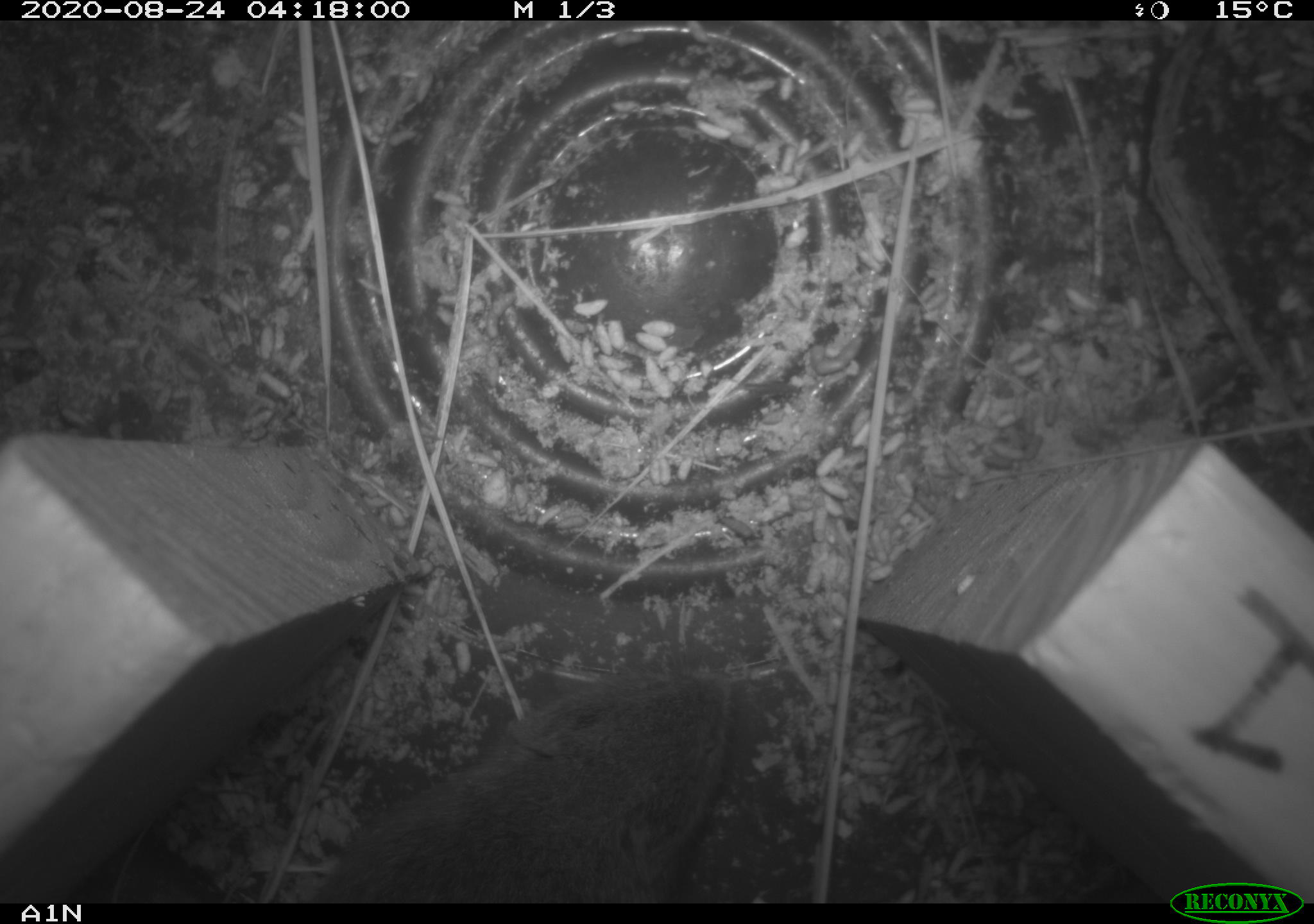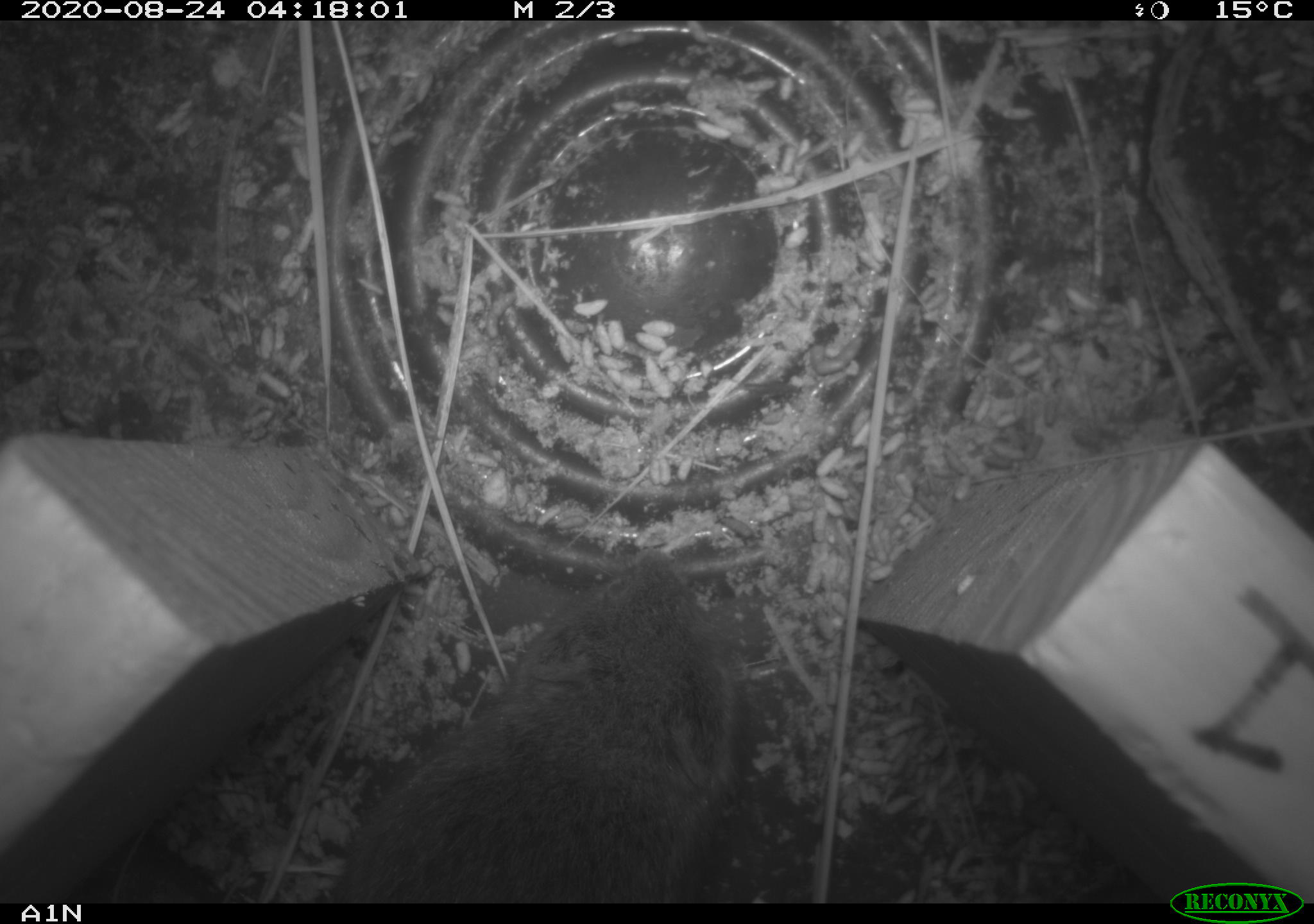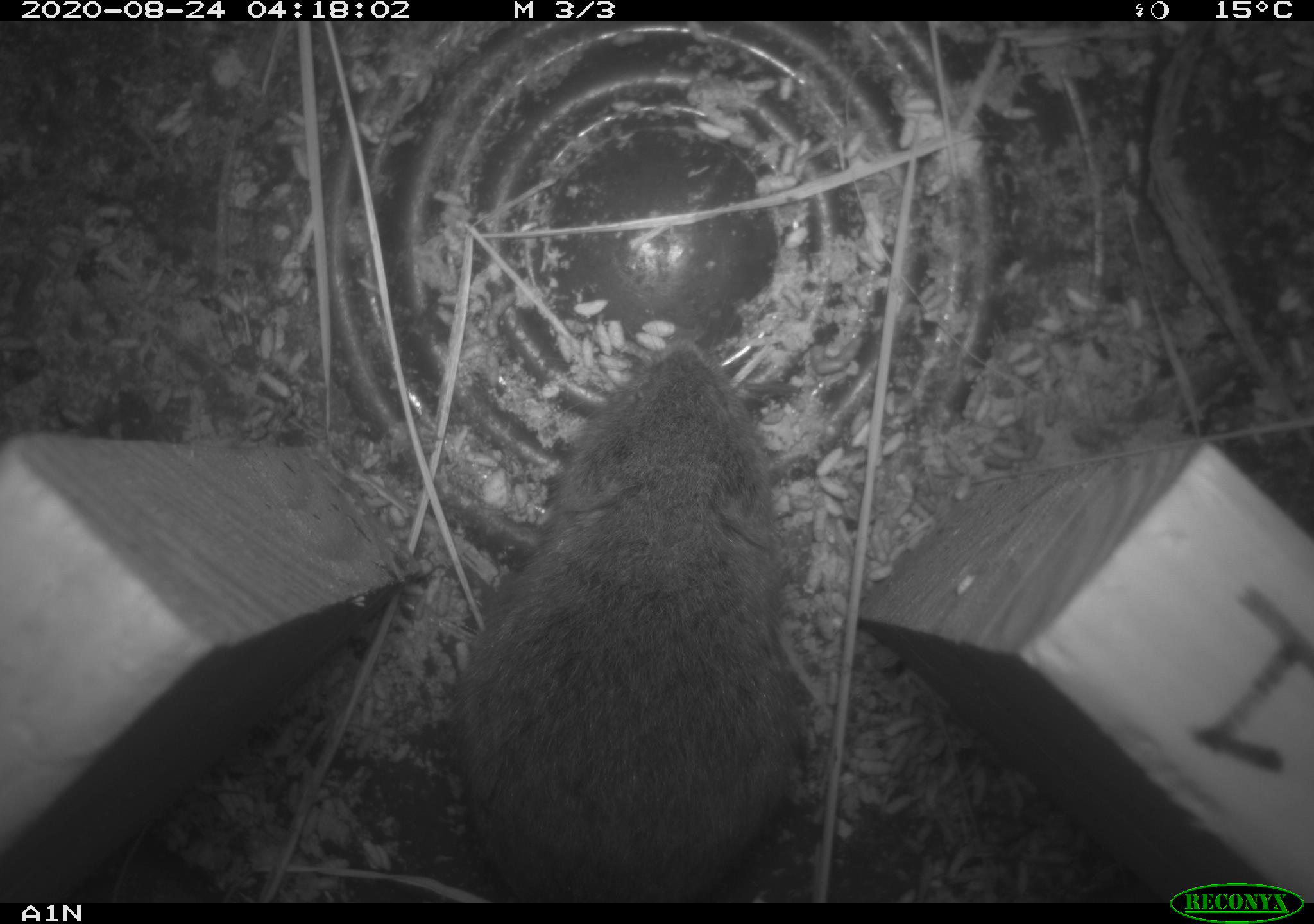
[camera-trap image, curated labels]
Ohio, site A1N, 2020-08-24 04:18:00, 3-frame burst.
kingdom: Animalia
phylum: Chordata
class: Mammalia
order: Rodentia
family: Cricetidae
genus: Microtus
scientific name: Microtus pennsylvanicus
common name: meadow vole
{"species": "meadow vole (Microtus pennsylvanicus)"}